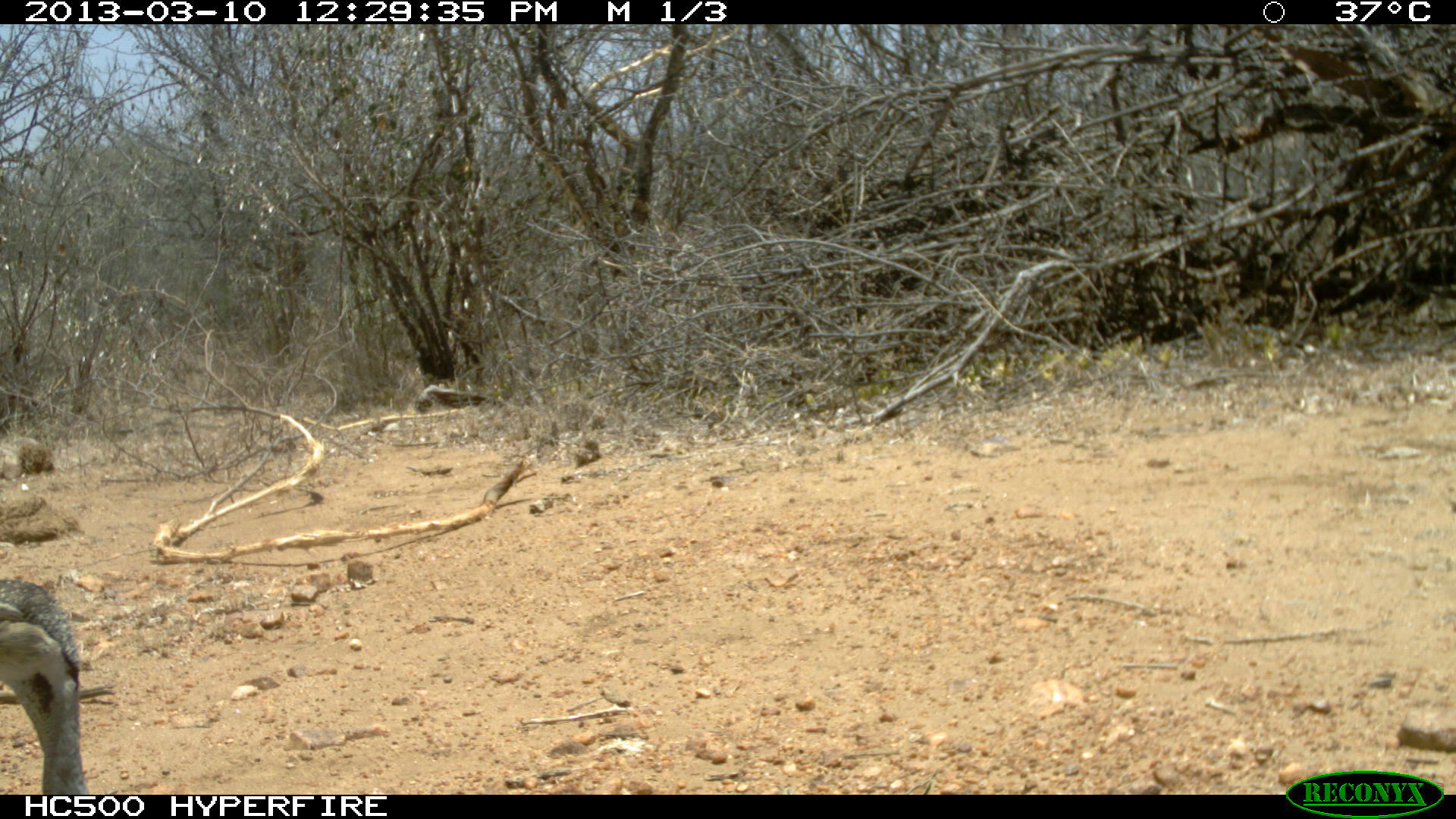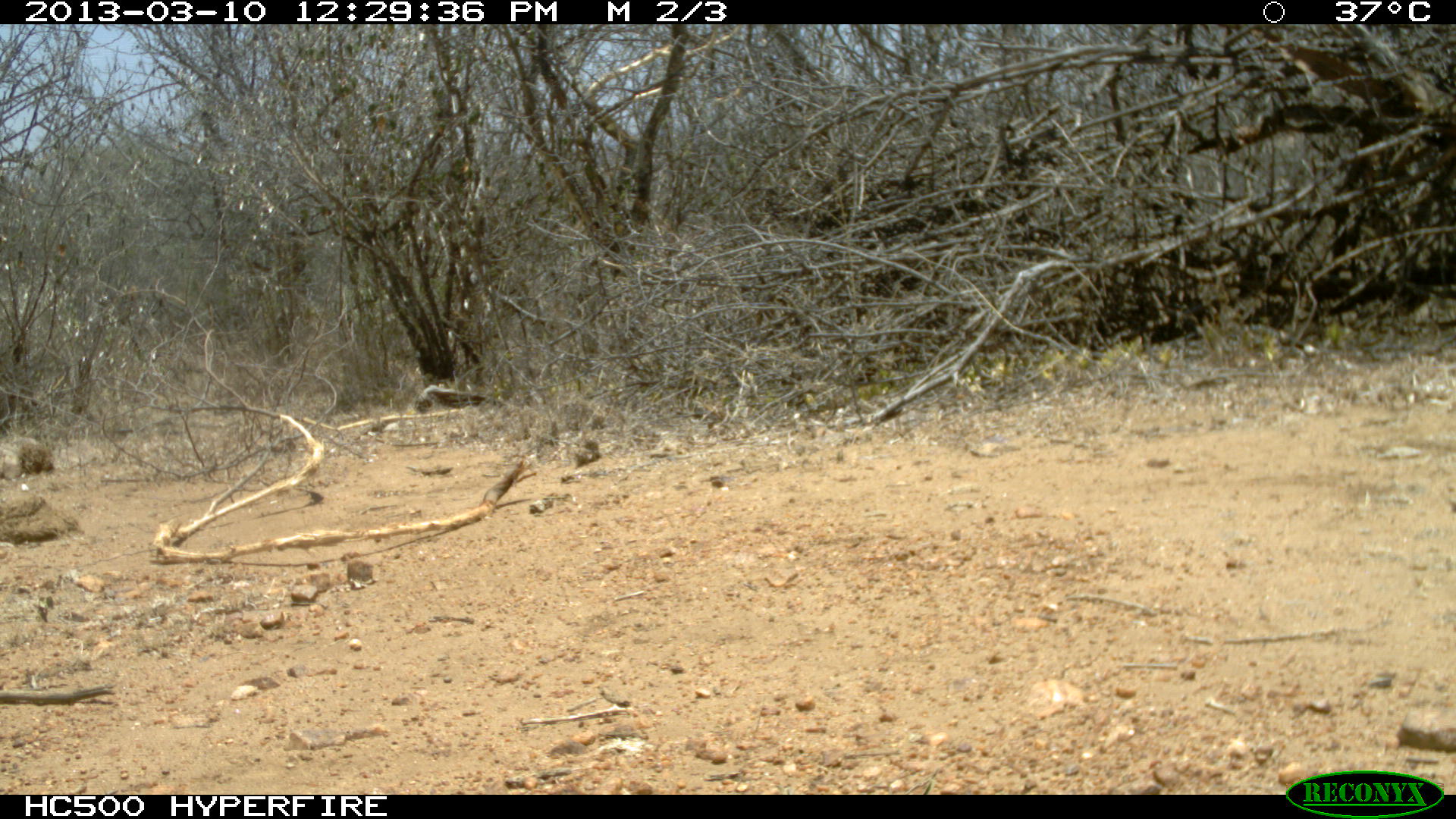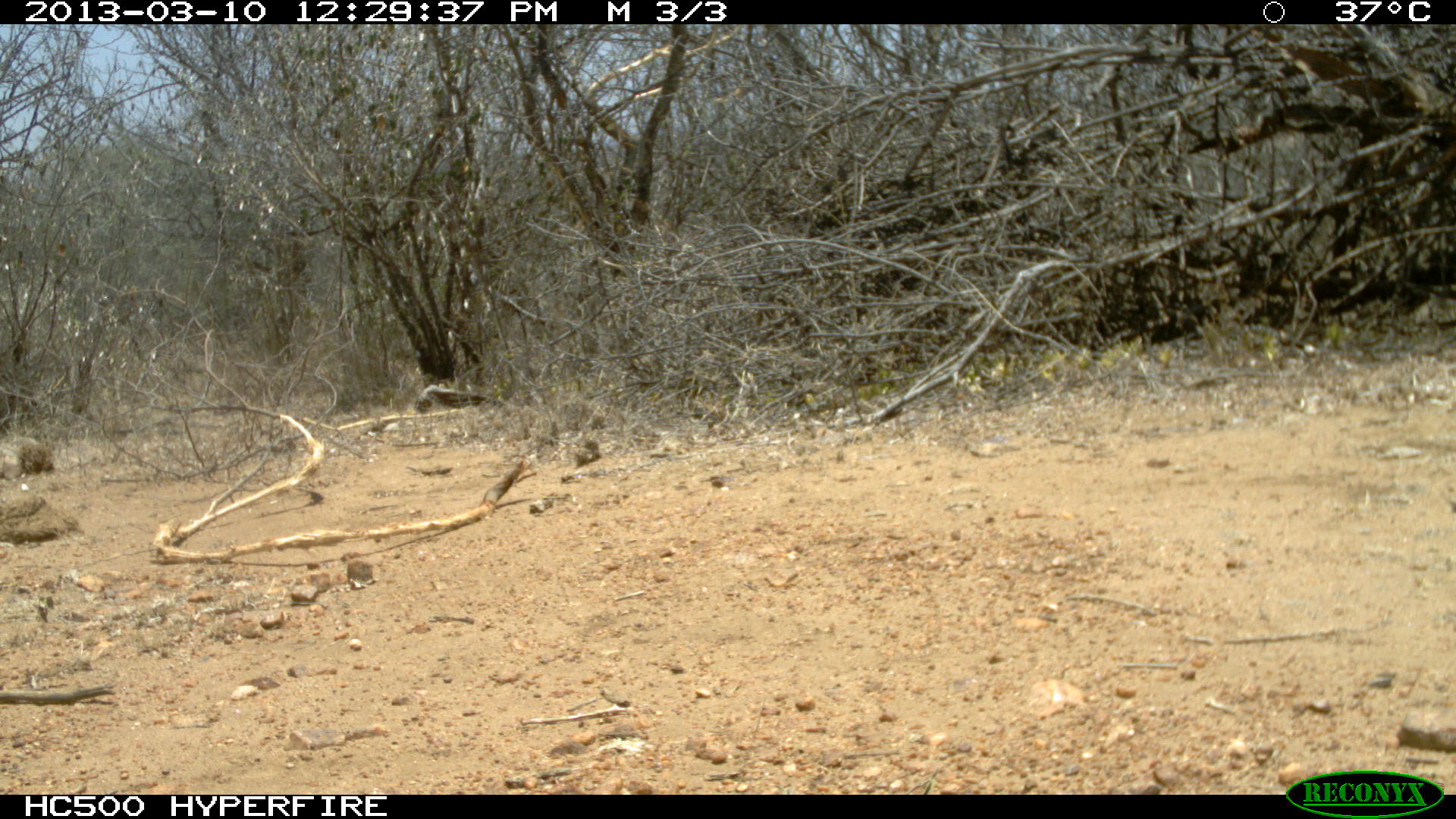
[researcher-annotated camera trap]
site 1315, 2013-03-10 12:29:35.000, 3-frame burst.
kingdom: Animalia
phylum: Chordata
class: Aves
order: Otidiformes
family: Otididae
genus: Eupodotis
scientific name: Eupodotis senegalensis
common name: white-bellied bustard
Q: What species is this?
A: Eupodotis senegalensis (white-bellied bustard).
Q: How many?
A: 1.